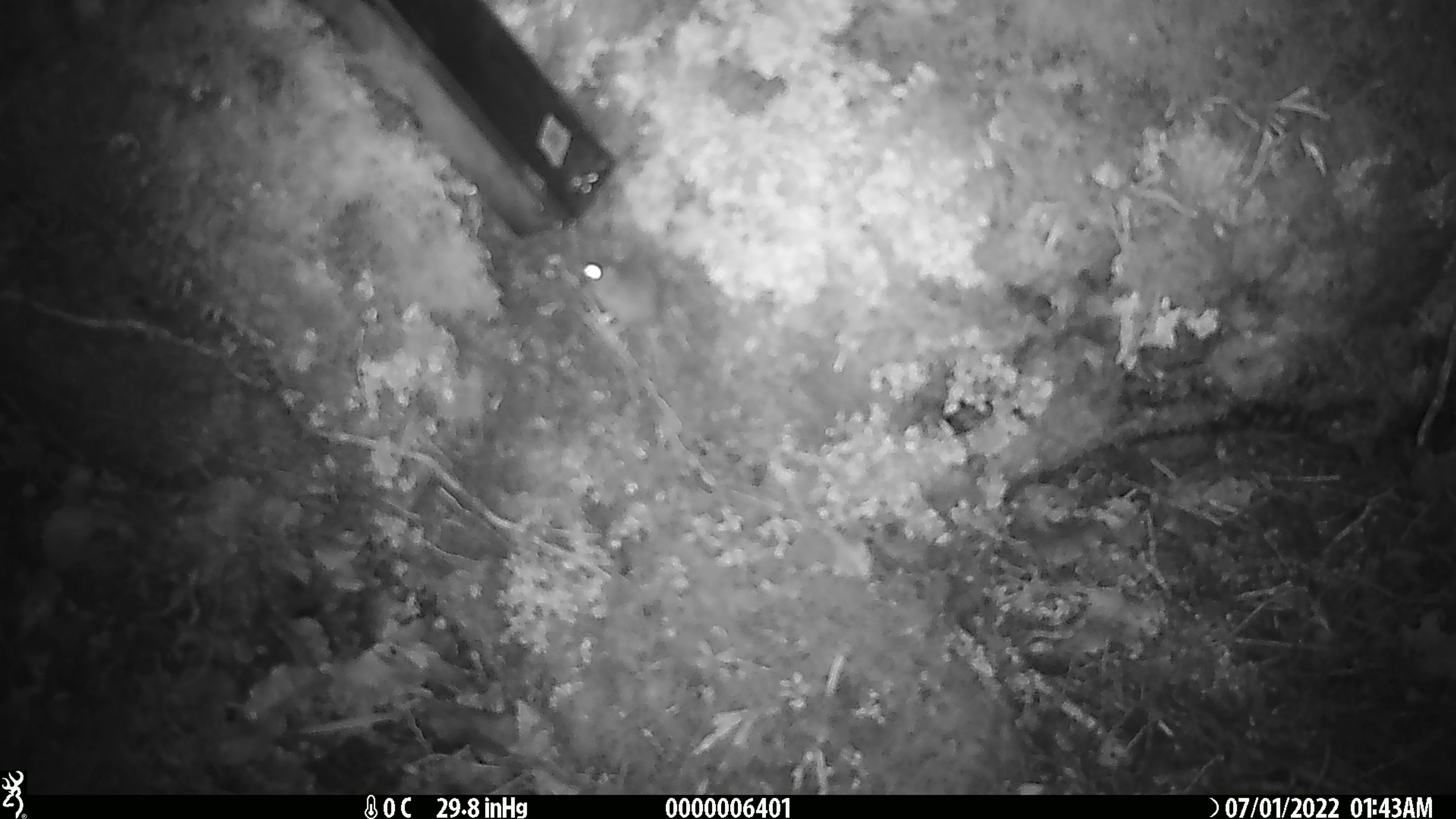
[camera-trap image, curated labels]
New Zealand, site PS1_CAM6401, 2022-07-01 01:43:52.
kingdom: Animalia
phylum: Chordata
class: Mammalia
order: Rodentia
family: Muridae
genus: Mus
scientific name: Mus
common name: mouse